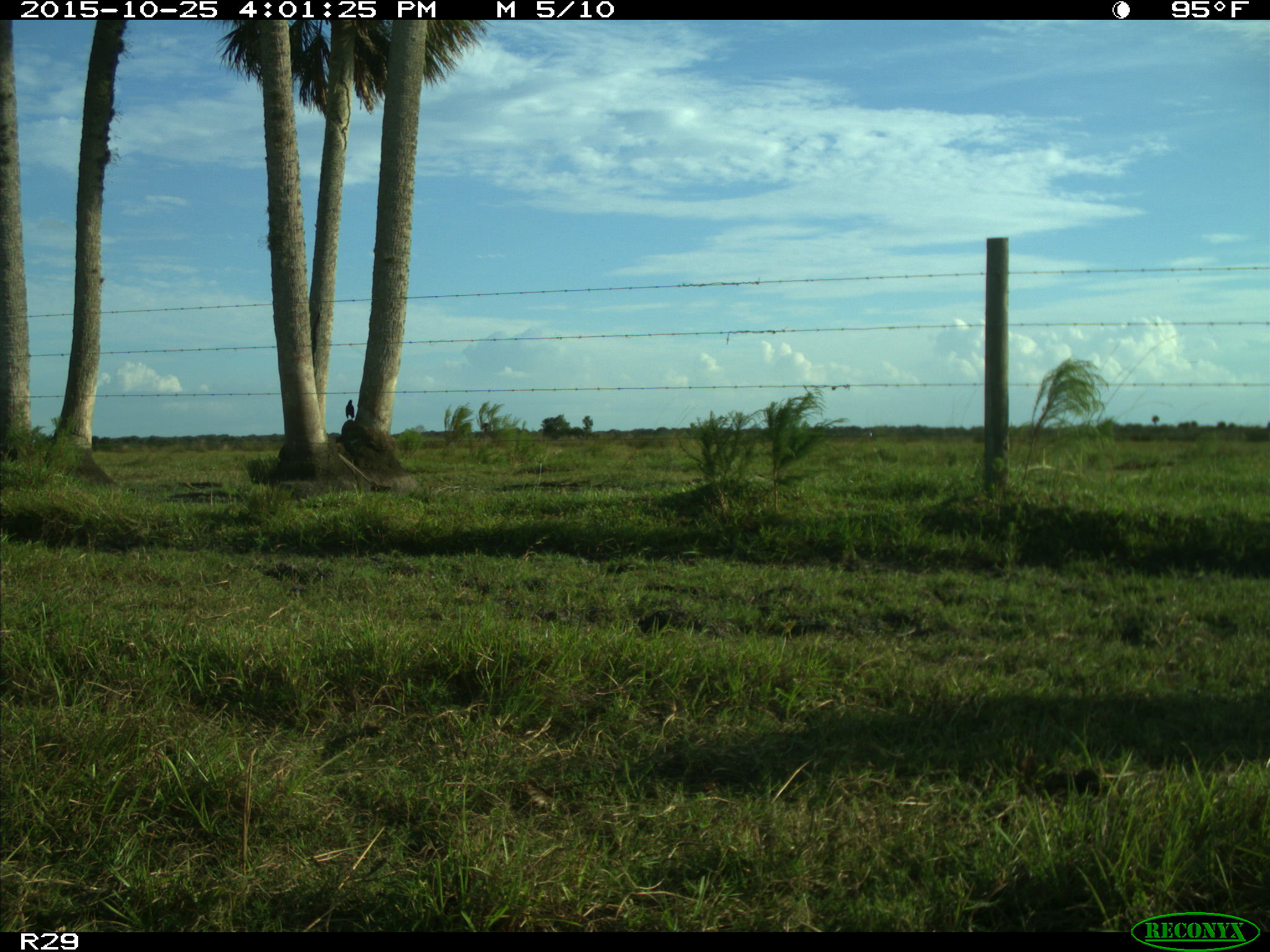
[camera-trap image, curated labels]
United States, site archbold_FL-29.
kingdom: Animalia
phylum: Chordata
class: Aves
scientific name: Aves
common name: birds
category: unidentified bird